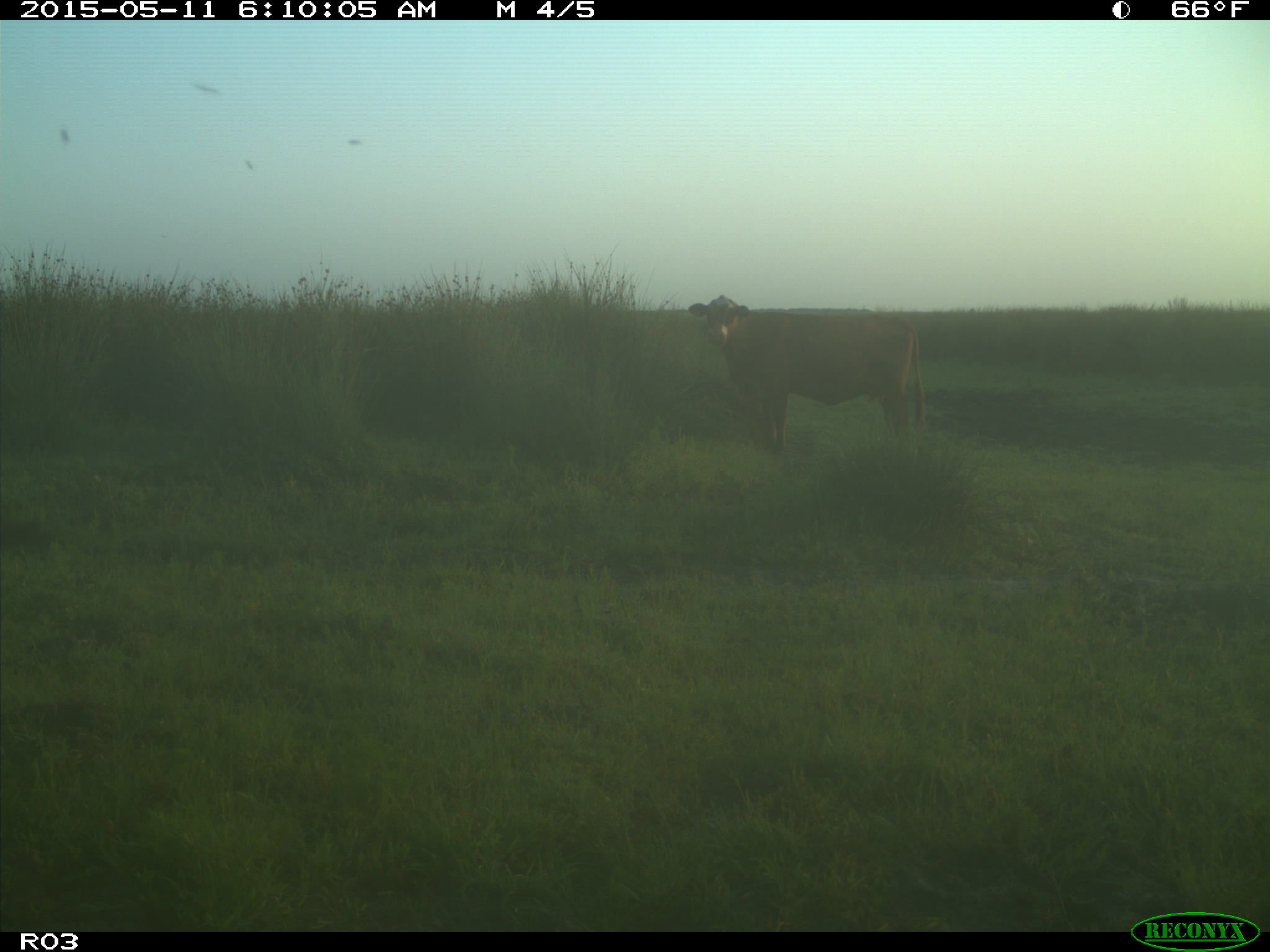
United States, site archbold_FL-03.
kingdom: Animalia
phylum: Chordata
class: Mammalia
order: Artiodactyla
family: Bovidae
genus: Bos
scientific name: Bos taurus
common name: domestic cow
Bos taurus (domestic cow).